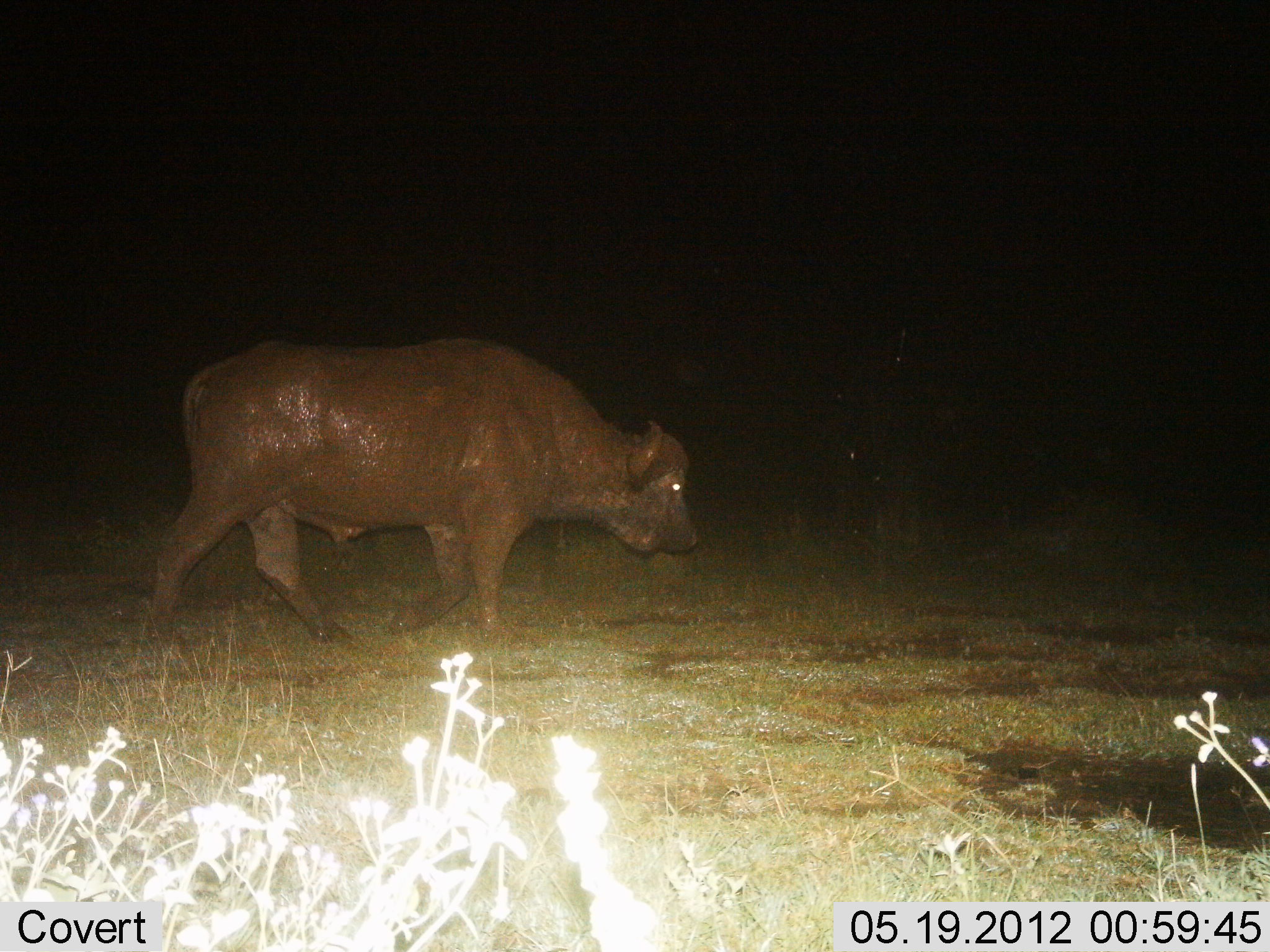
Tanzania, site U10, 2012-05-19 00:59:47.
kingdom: Animalia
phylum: Chordata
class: Mammalia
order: Artiodactyla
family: Bovidae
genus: Syncerus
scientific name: Syncerus caffer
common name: cape buffalo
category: buffalo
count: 1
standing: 10%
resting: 0%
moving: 90%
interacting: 0%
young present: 0%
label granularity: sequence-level